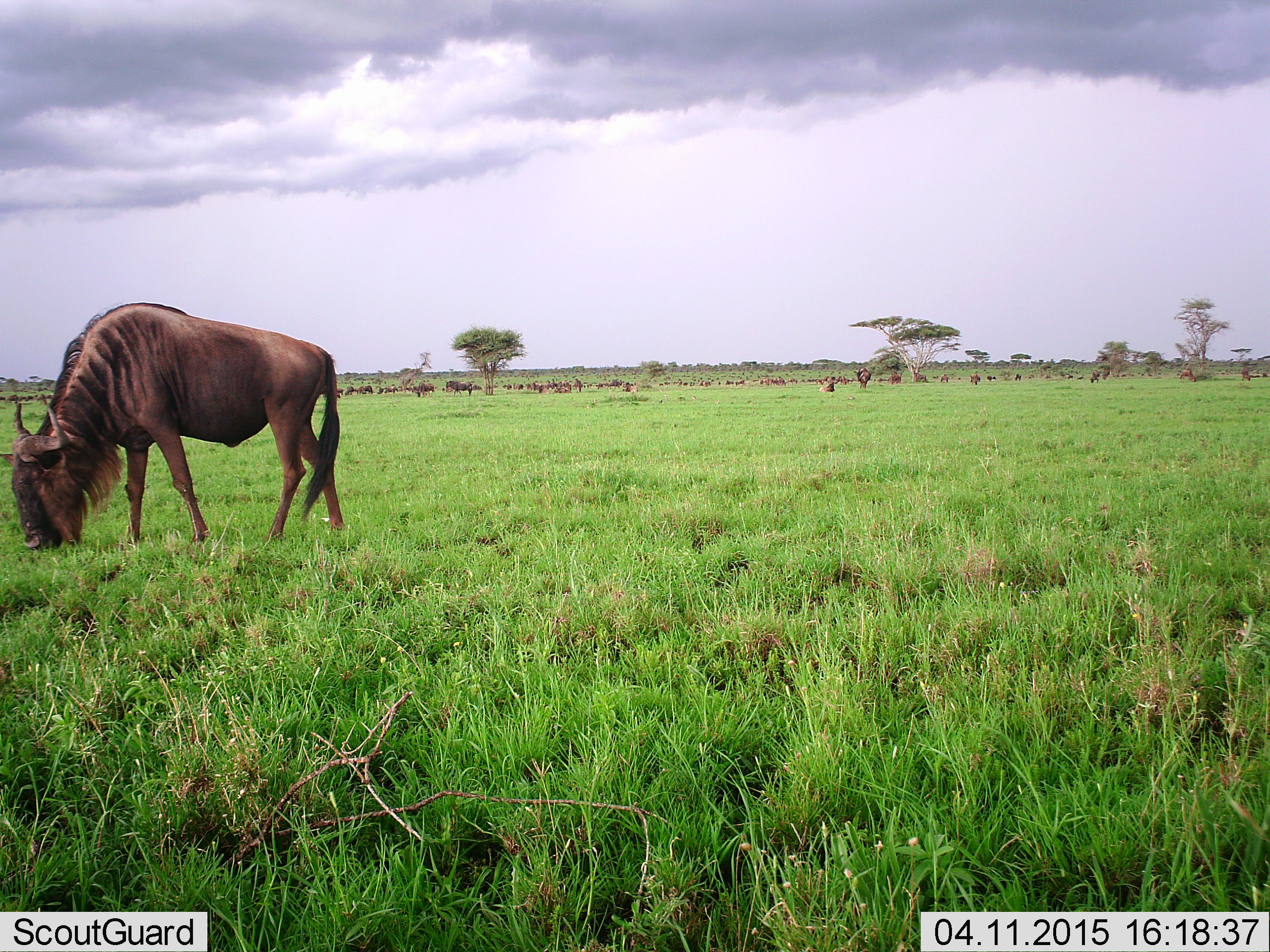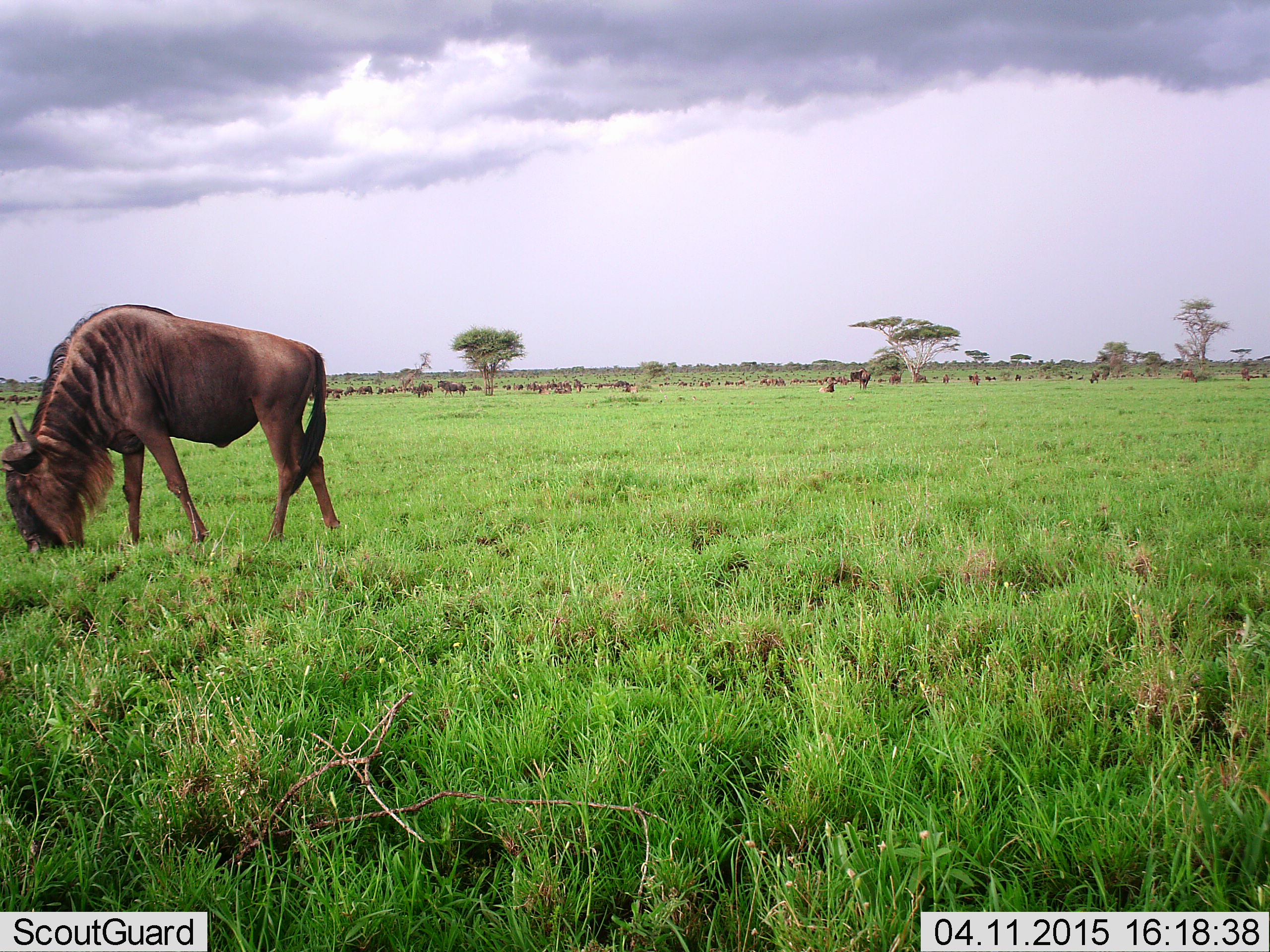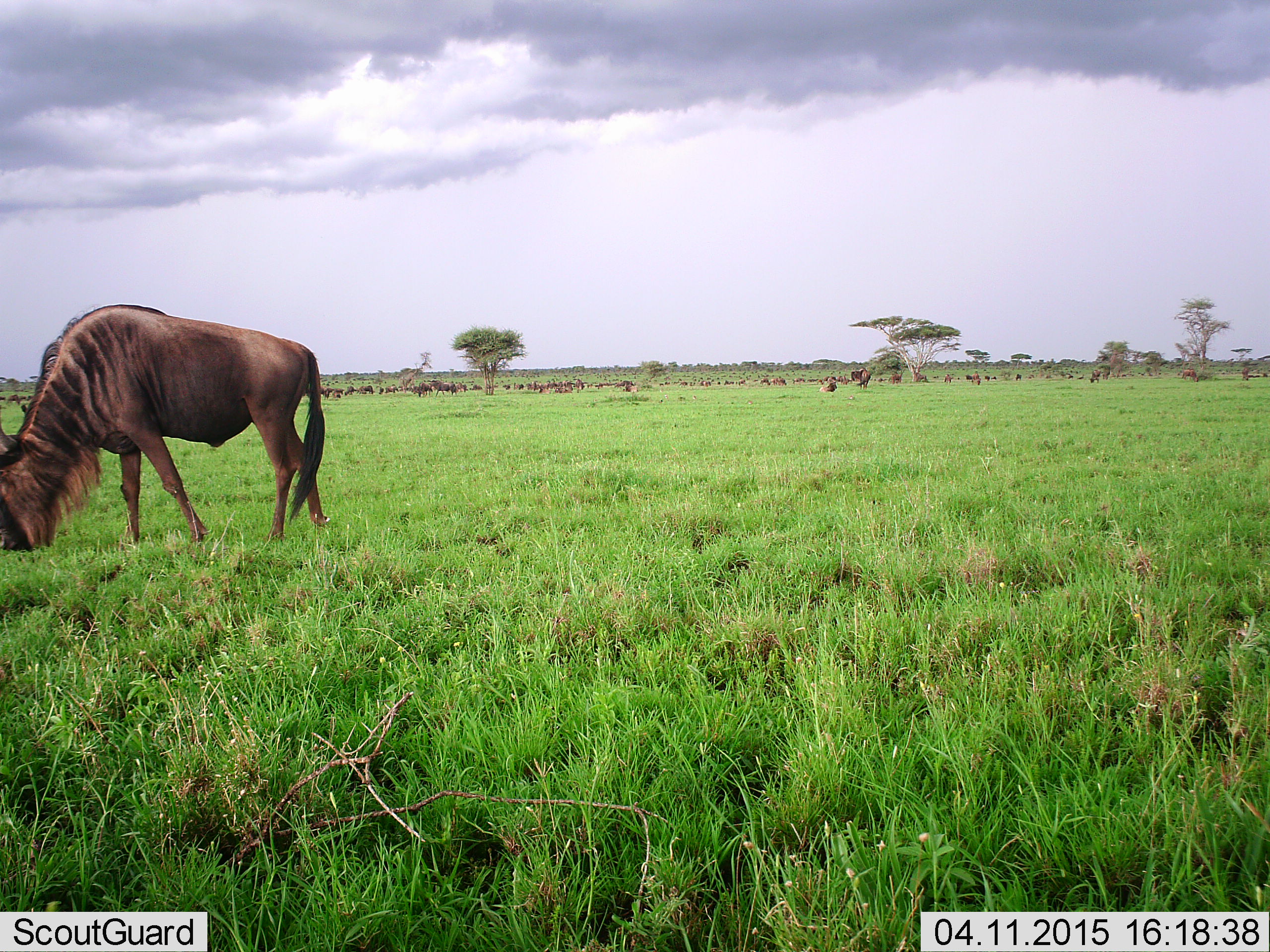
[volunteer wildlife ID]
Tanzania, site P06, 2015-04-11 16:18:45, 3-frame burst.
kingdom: Animalia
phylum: Chordata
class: Mammalia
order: Artiodactyla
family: Bovidae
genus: Connochaetes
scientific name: Connochaetes taurinus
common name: blue wildebeest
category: wildebeest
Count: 51+.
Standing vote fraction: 60%.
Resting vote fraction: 30%.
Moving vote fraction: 60%.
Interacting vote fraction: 20%.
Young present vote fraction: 10%.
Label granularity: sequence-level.